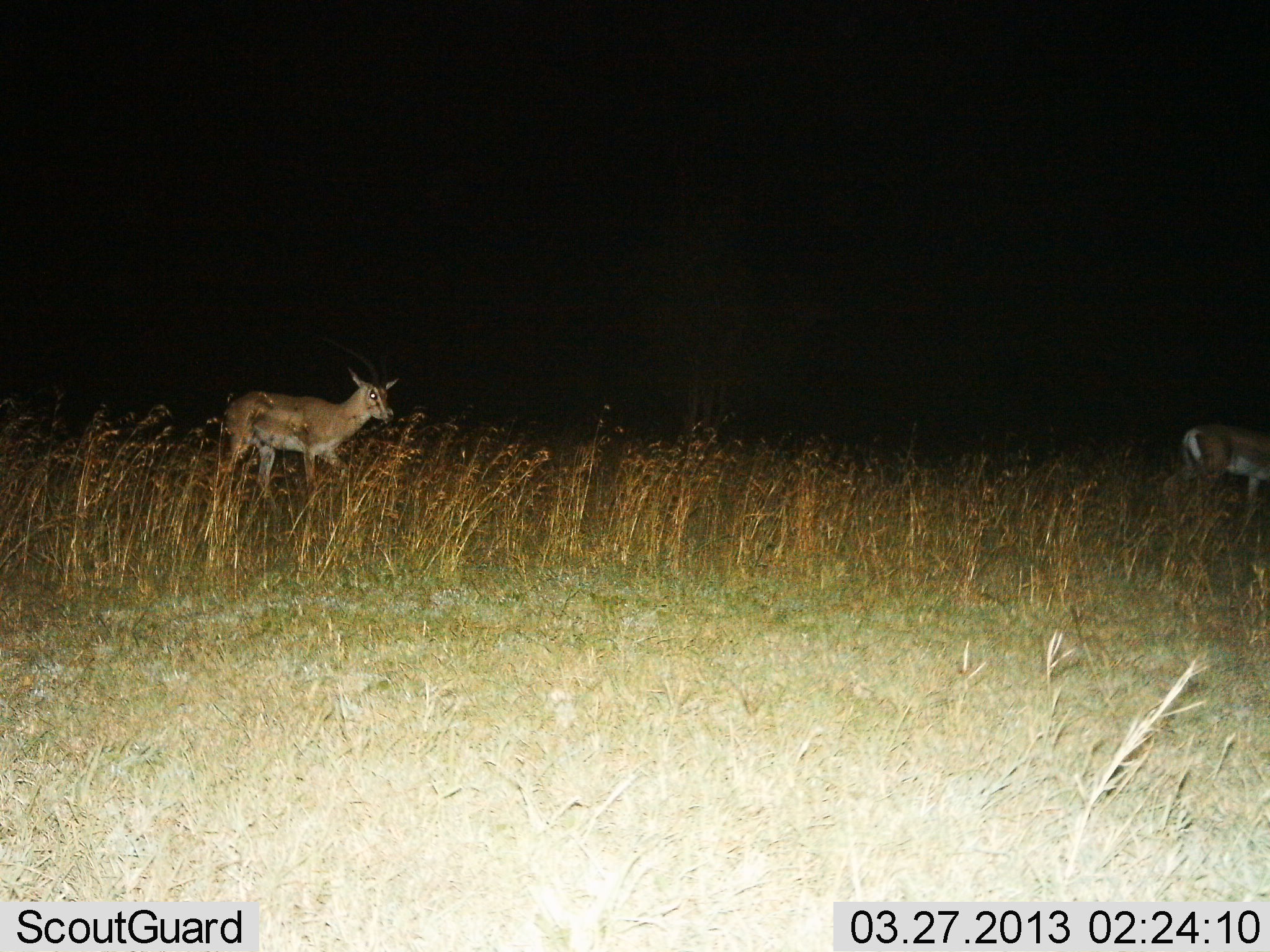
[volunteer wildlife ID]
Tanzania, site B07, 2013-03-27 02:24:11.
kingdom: Animalia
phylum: Chordata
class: Mammalia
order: Artiodactyla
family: Bovidae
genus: Nanger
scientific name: Nanger granti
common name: grant's gazelle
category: gazellegrants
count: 2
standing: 32%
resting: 0%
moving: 74%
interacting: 5%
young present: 0%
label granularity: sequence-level